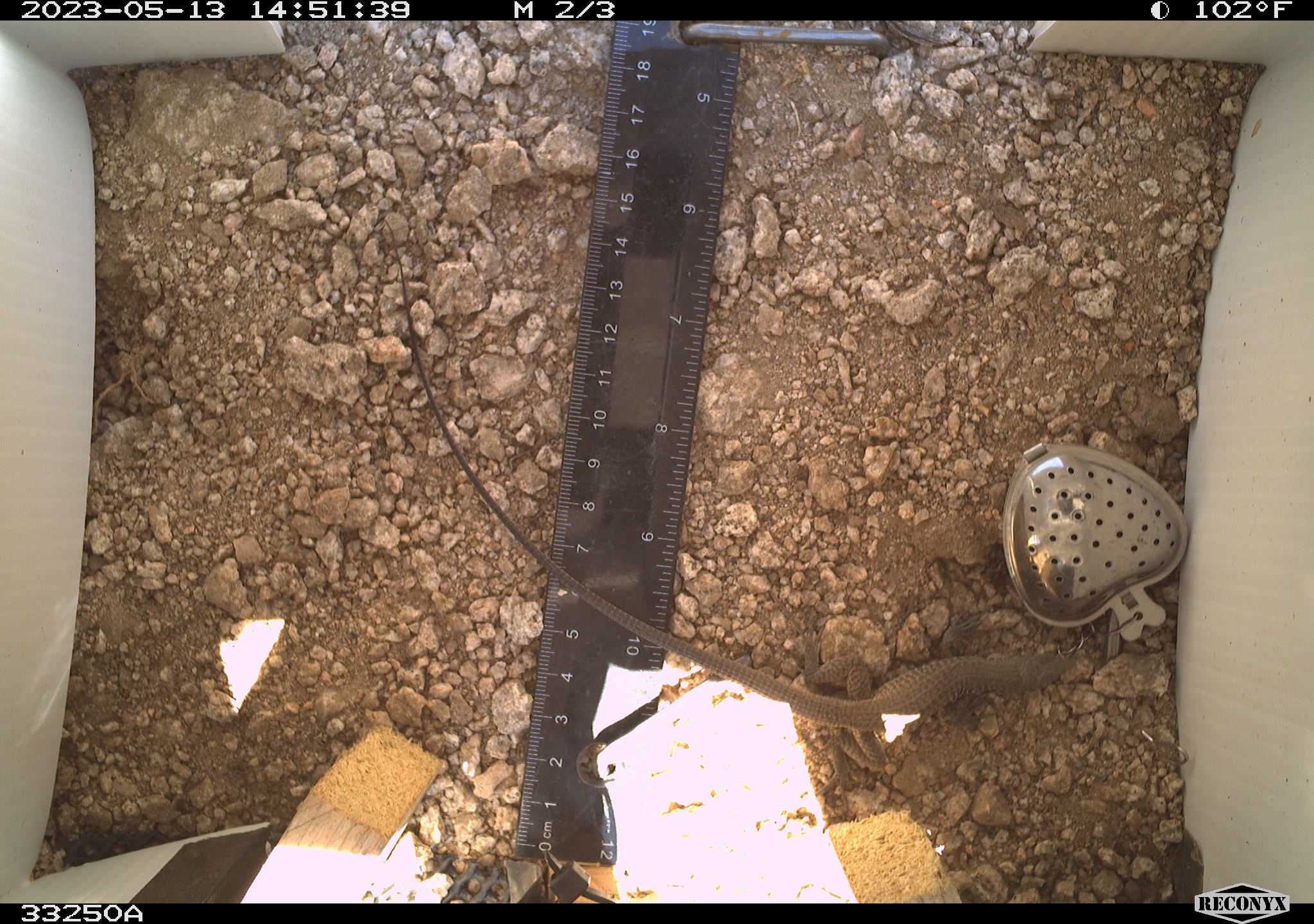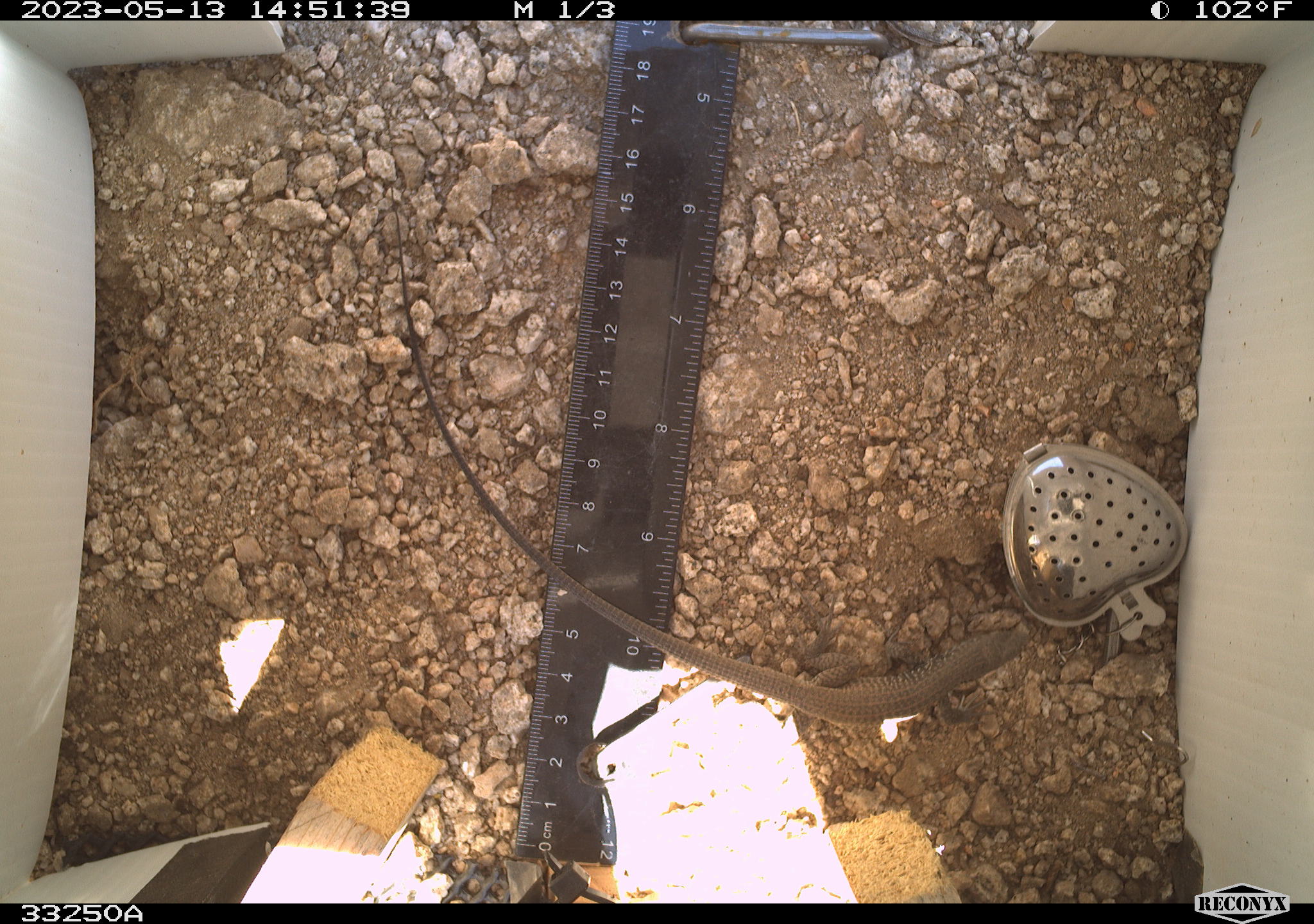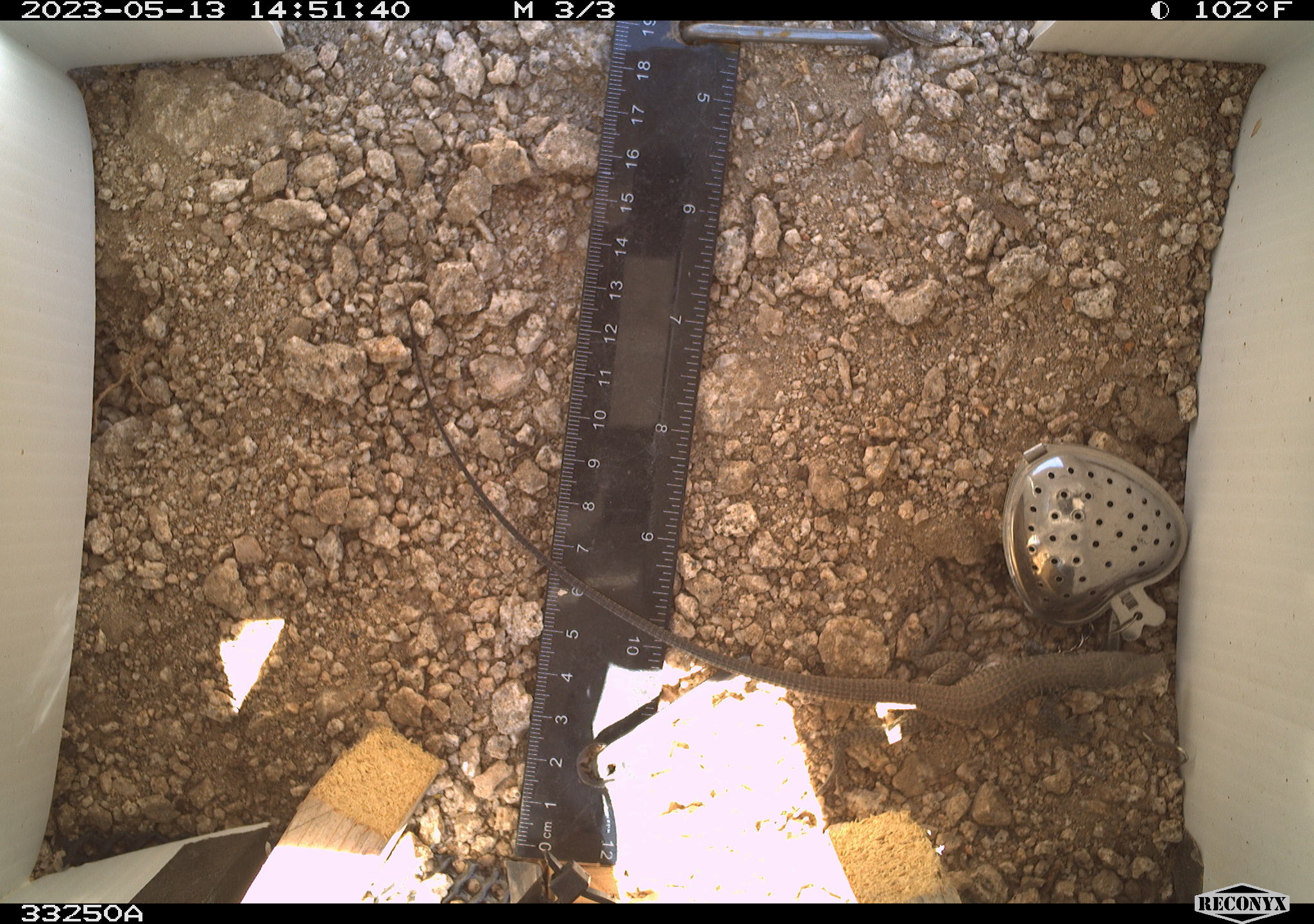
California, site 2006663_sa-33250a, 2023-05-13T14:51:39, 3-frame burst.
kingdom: Animalia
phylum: Chordata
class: Reptilia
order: Squamata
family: Teiidae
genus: Aspidoscelis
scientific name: Aspidoscelis tigris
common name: western whiptail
Western whiptail (Aspidoscelis tigris).